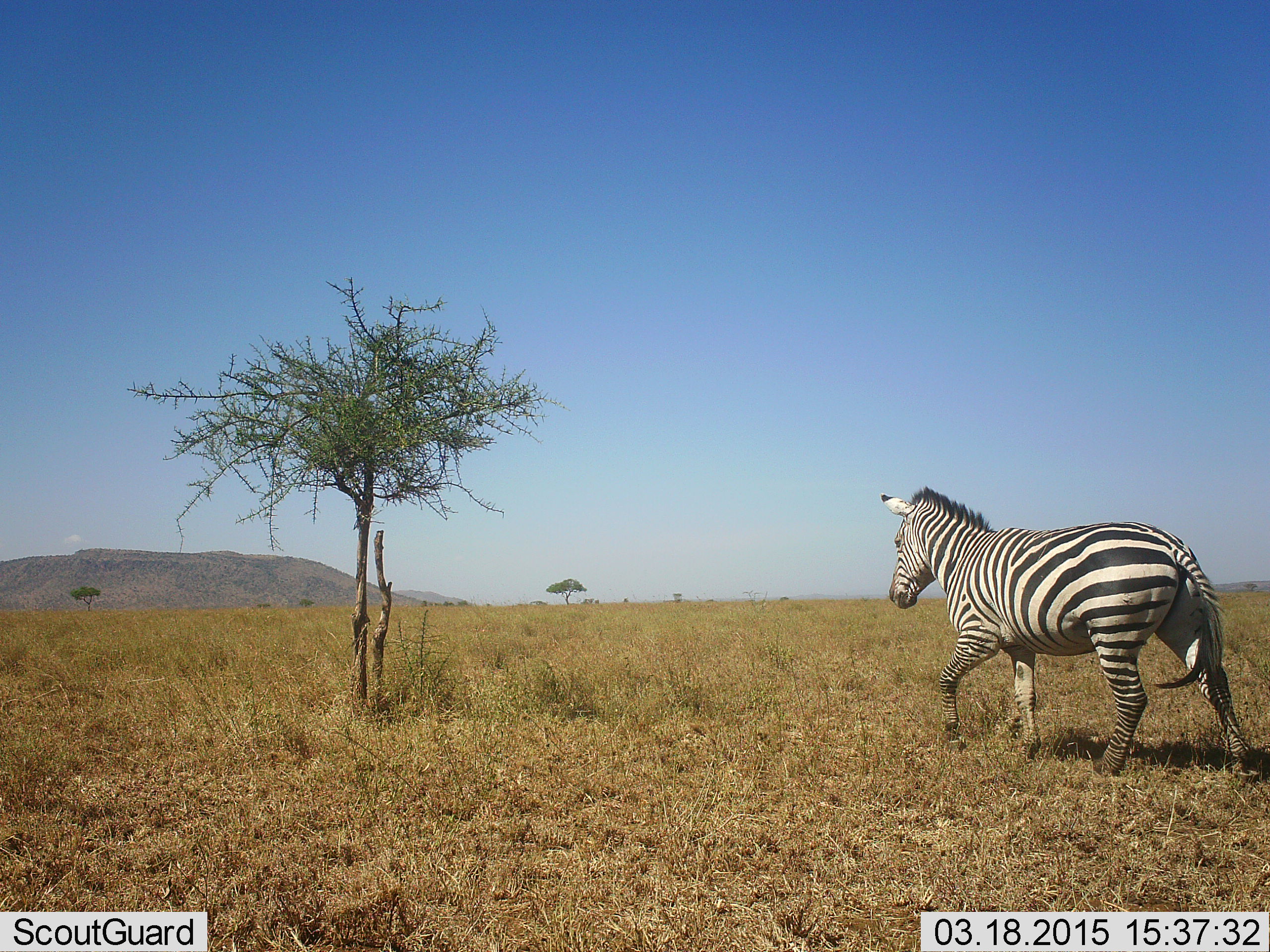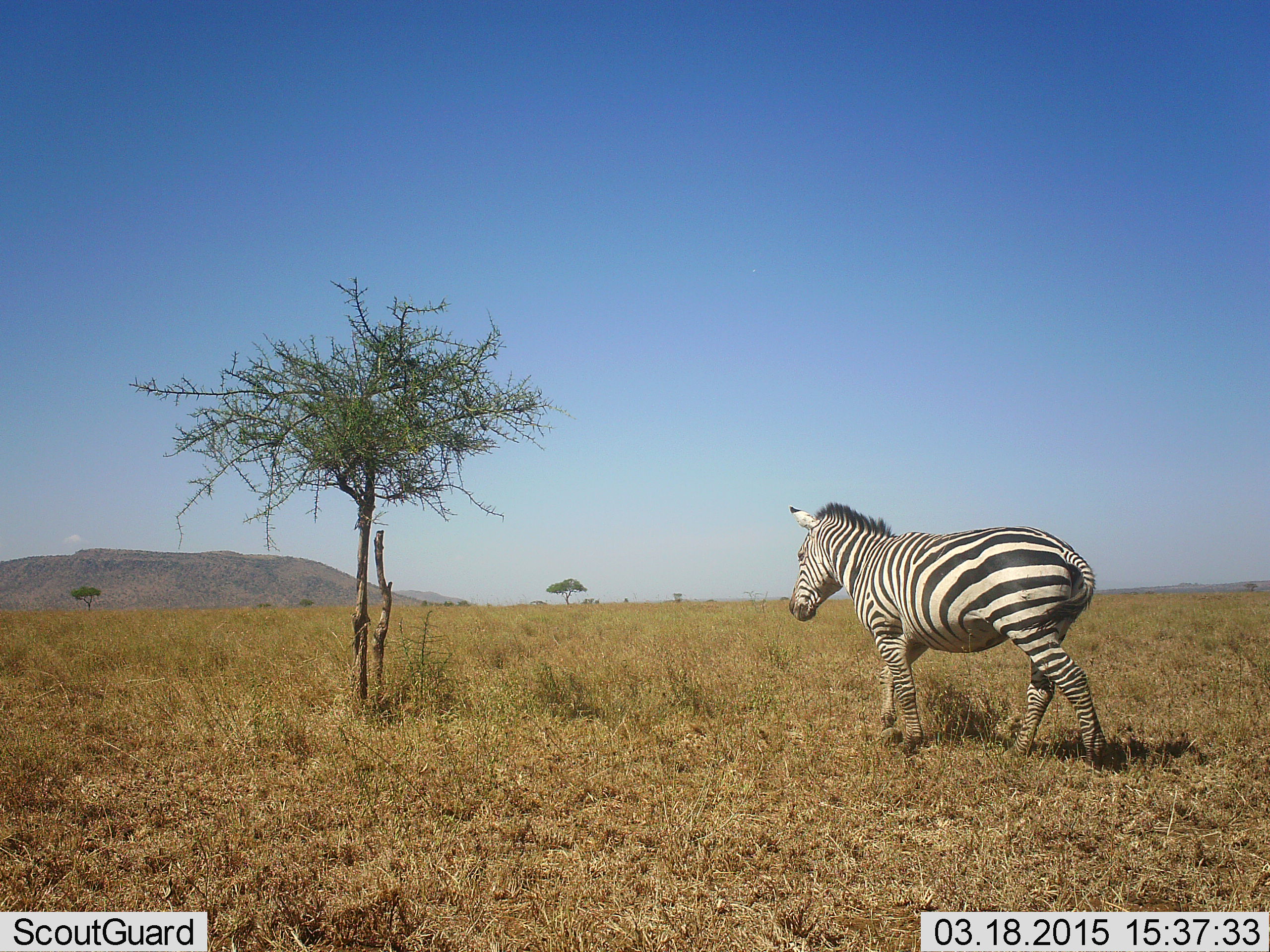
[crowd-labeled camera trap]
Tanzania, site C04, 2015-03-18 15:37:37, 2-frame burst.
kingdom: Animalia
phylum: Chordata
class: Mammalia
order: Perissodactyla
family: Equidae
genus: Equus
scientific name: Equus quagga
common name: plains zebra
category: zebra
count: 1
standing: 10%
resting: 0%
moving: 100%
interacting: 0%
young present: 0%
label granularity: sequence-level